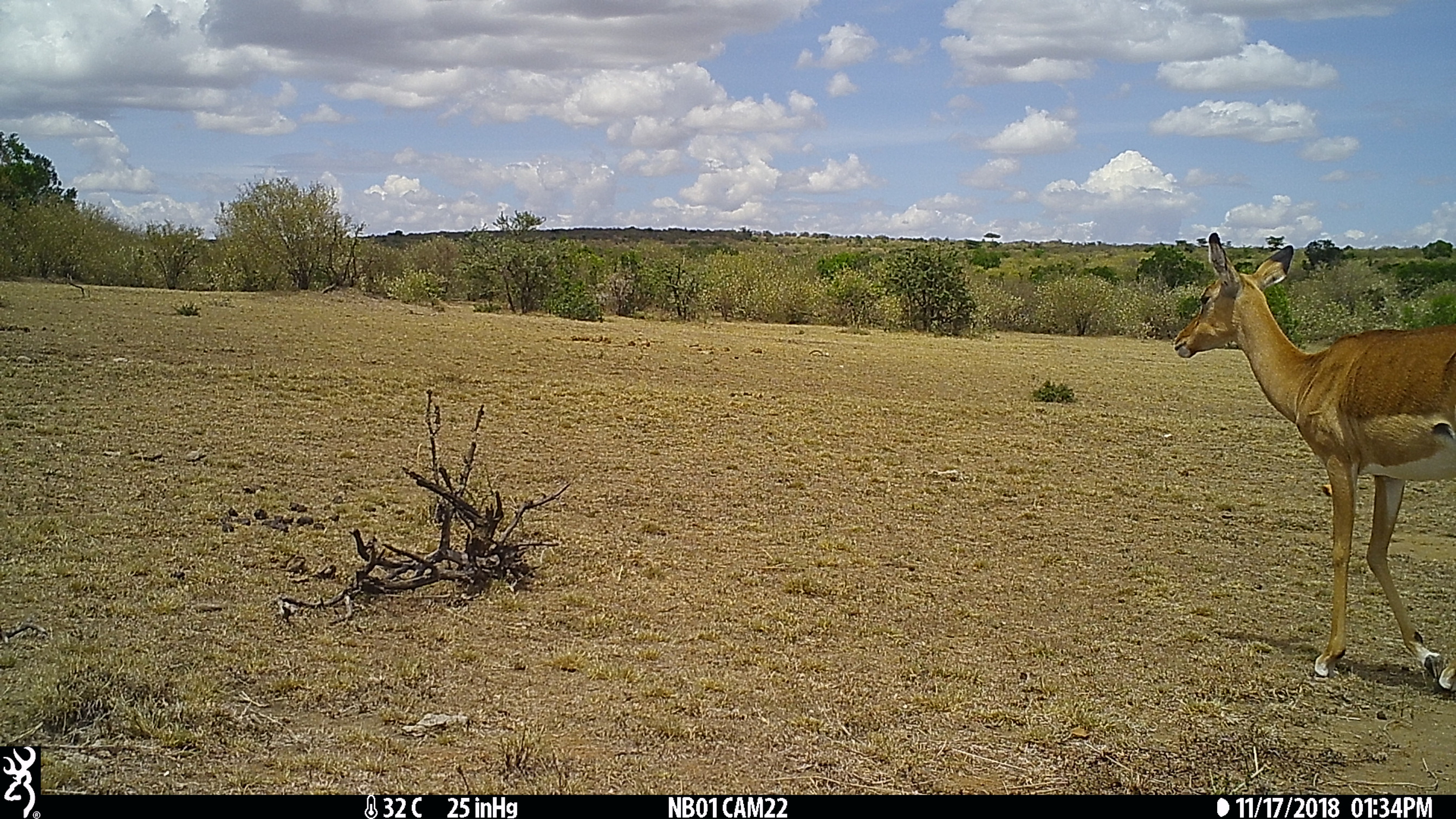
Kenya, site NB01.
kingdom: Animalia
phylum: Chordata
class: Mammalia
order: Artiodactyla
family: Bovidae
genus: Aepyceros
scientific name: Aepyceros melampus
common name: impala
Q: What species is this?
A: Impala (Aepyceros melampus).